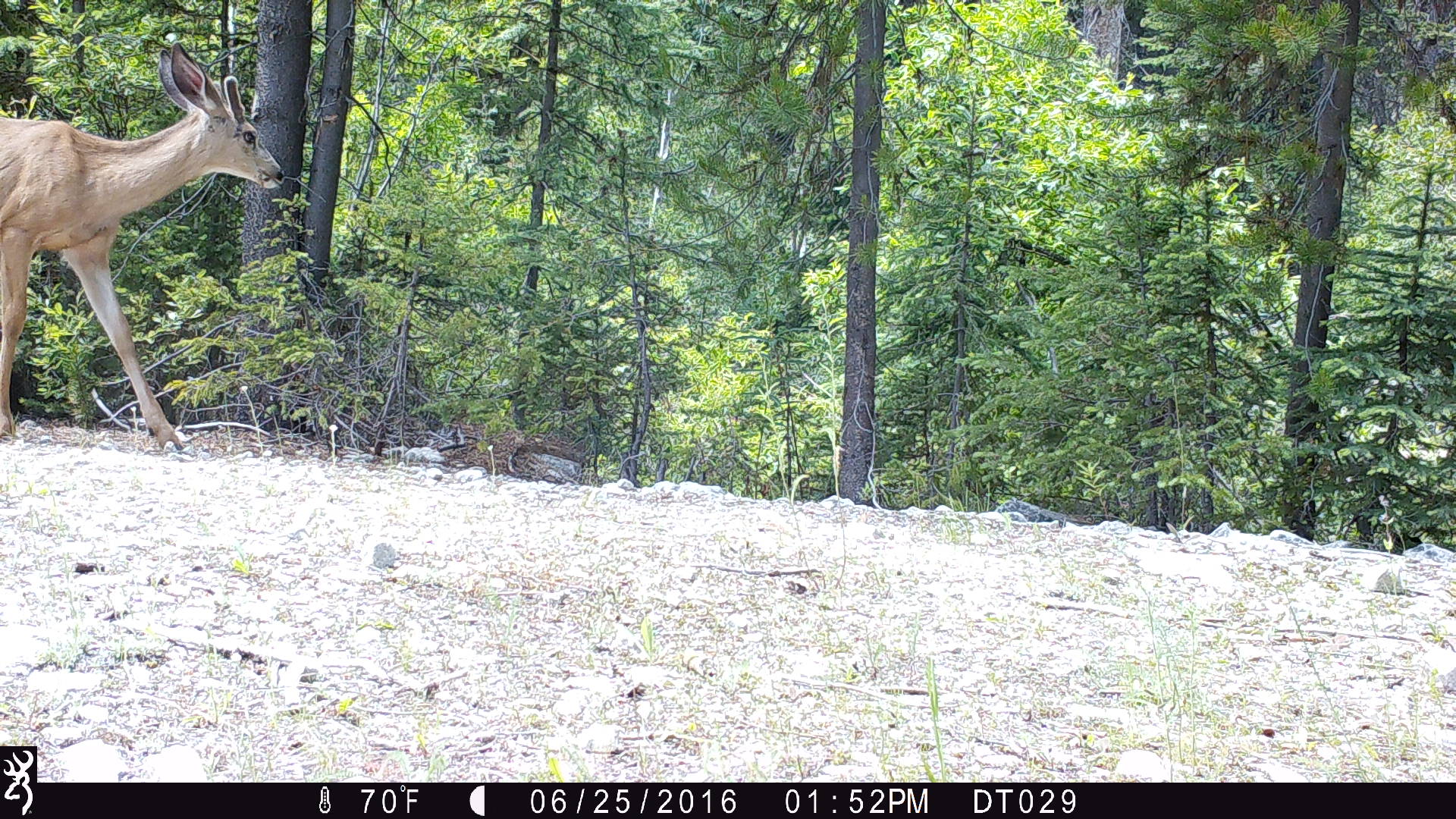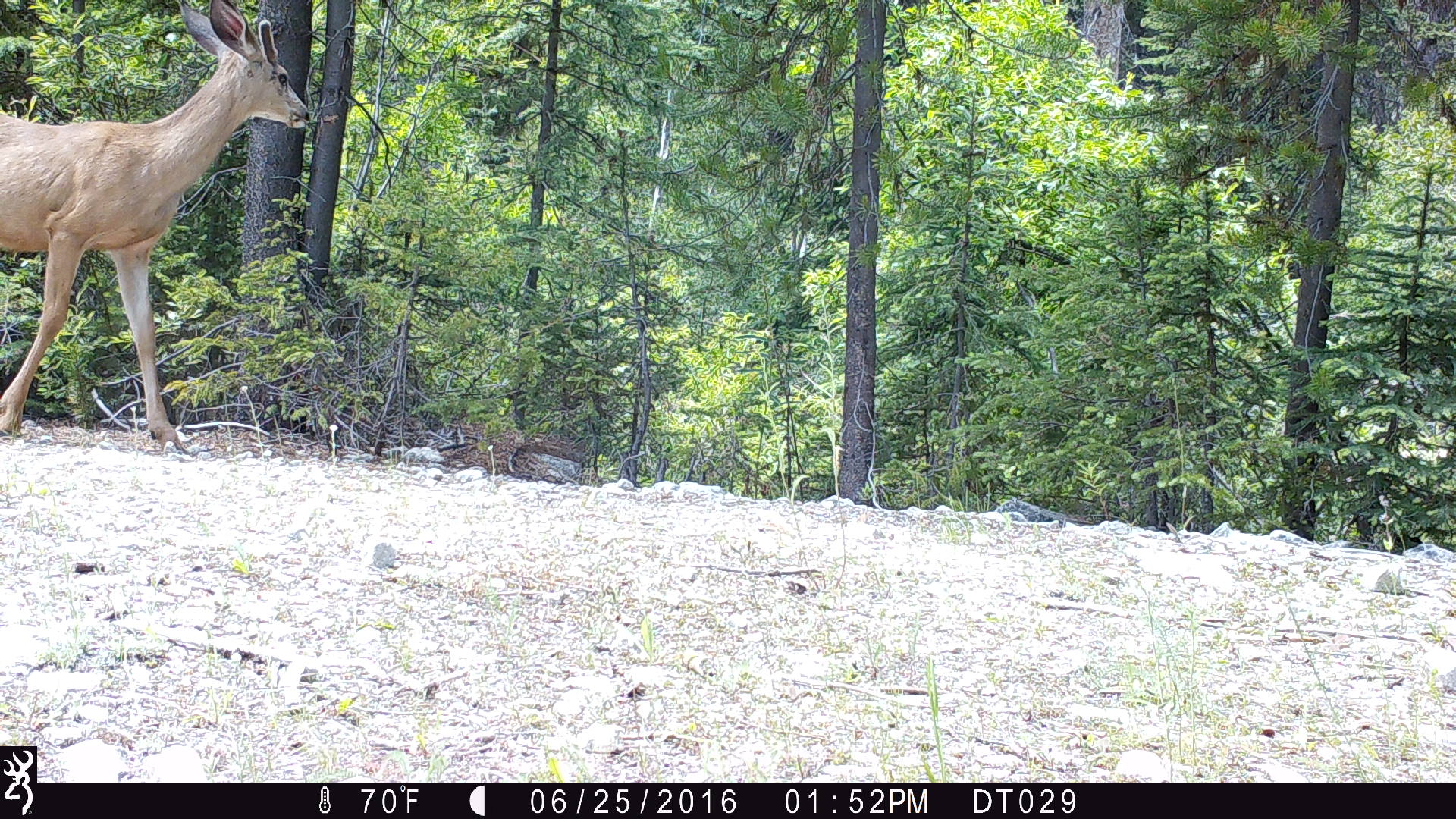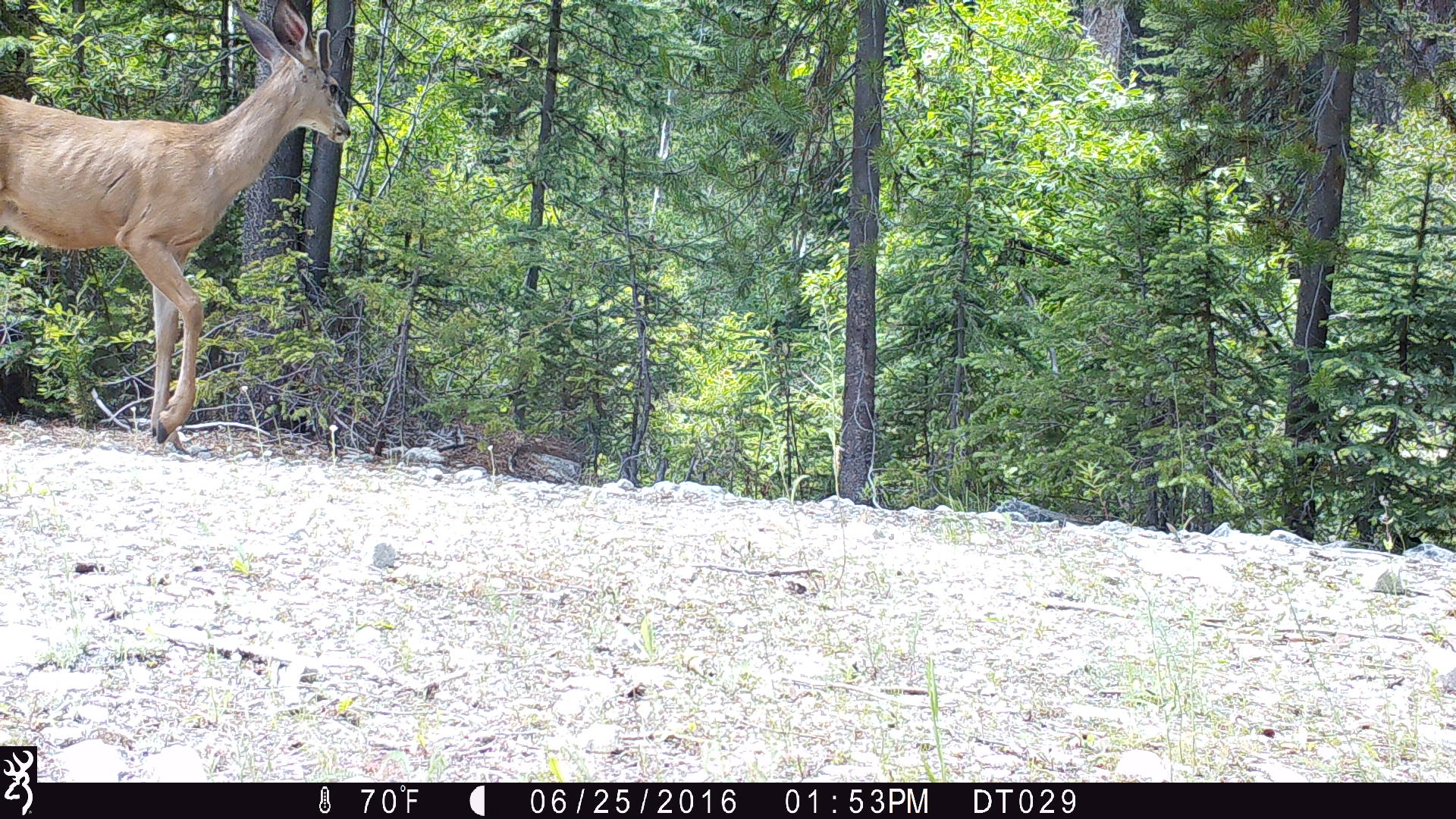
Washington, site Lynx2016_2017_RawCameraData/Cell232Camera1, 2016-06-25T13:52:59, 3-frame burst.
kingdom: Animalia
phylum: Chordata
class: Mammalia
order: Artiodactyla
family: Cervidae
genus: Odocoileus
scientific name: Odocoileus hemionus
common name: mule deer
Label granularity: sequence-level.